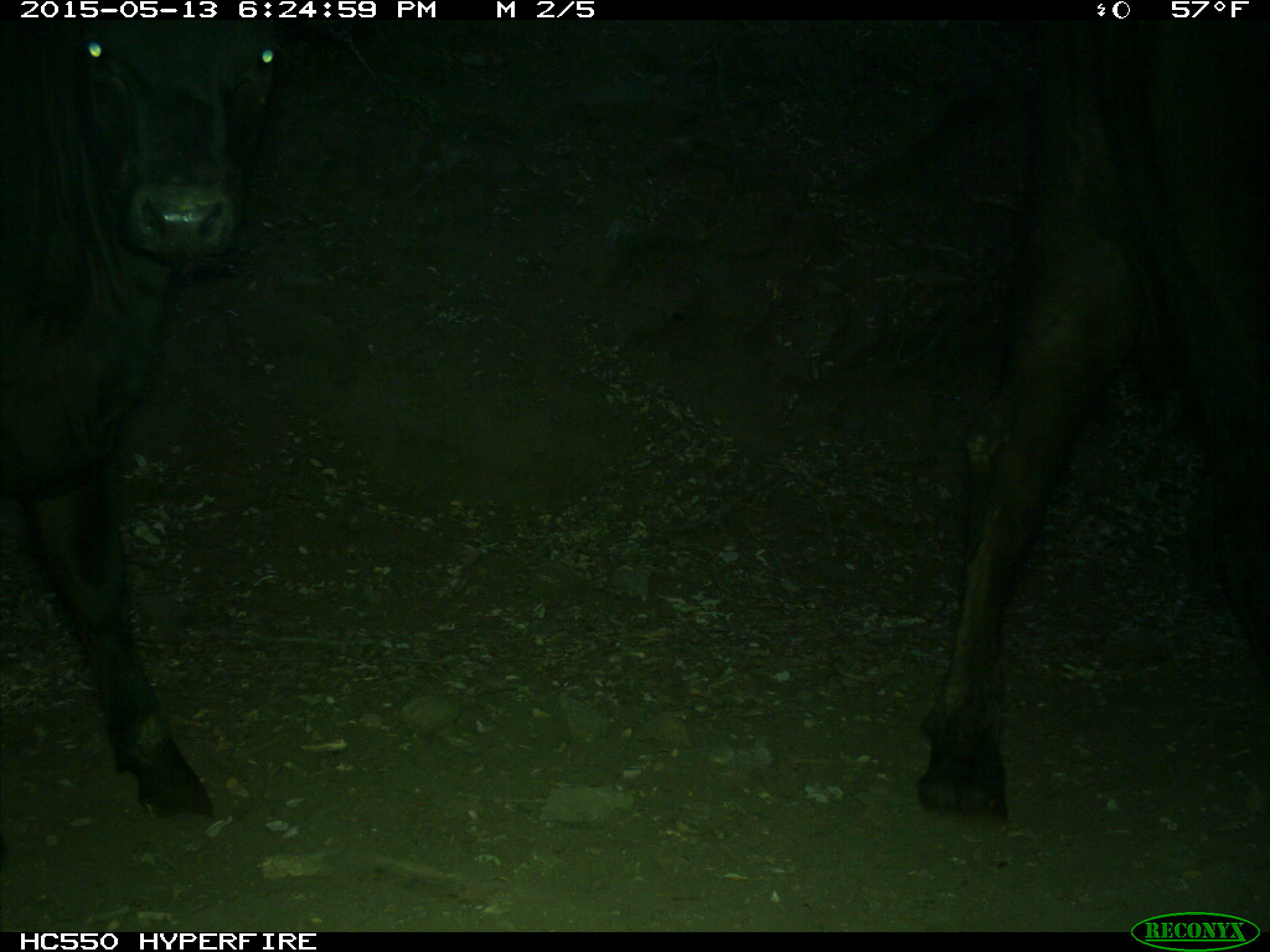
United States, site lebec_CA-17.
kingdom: Animalia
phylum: Chordata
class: Mammalia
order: Artiodactyla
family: Bovidae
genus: Bos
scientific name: Bos taurus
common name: domestic cow